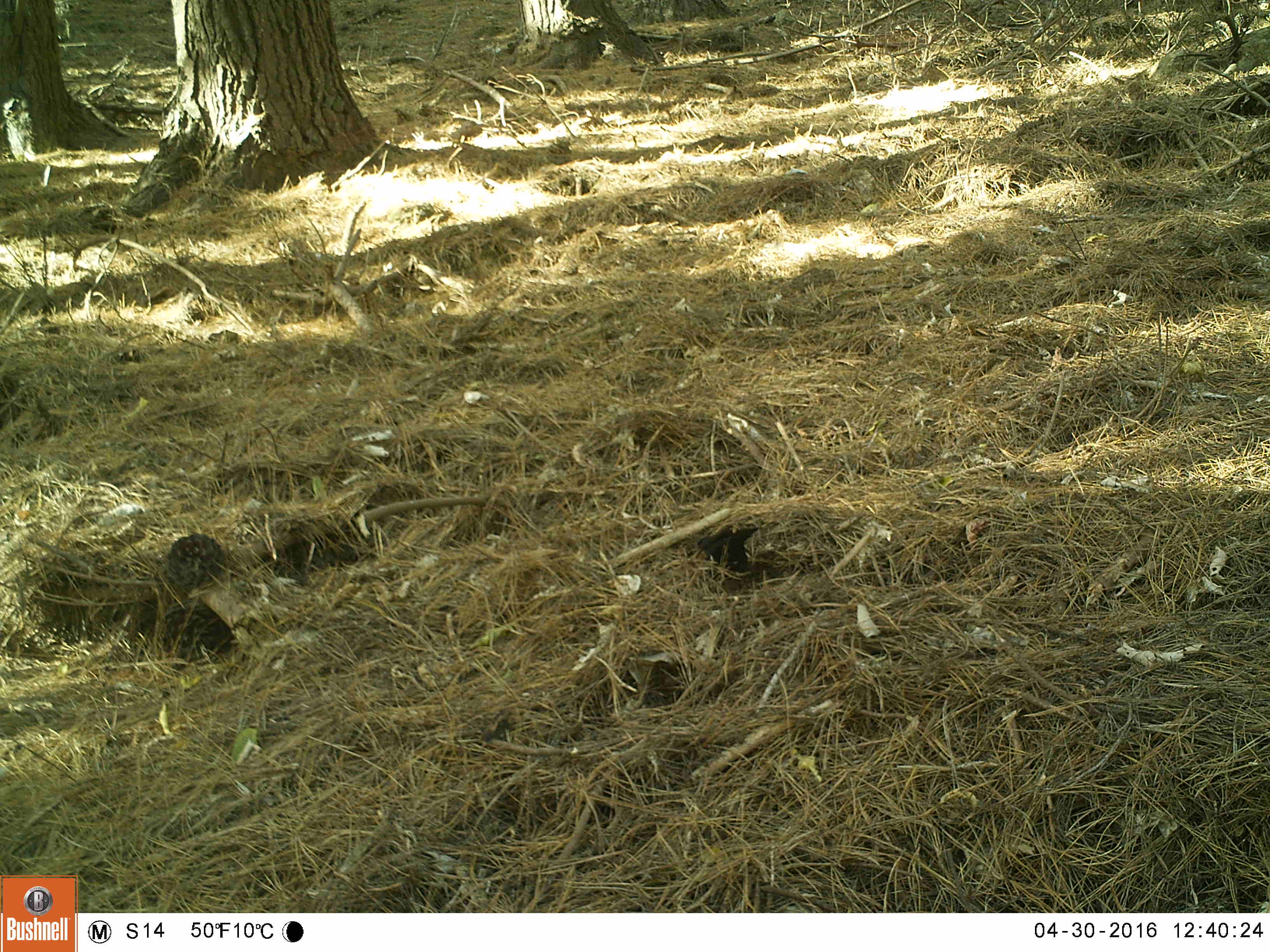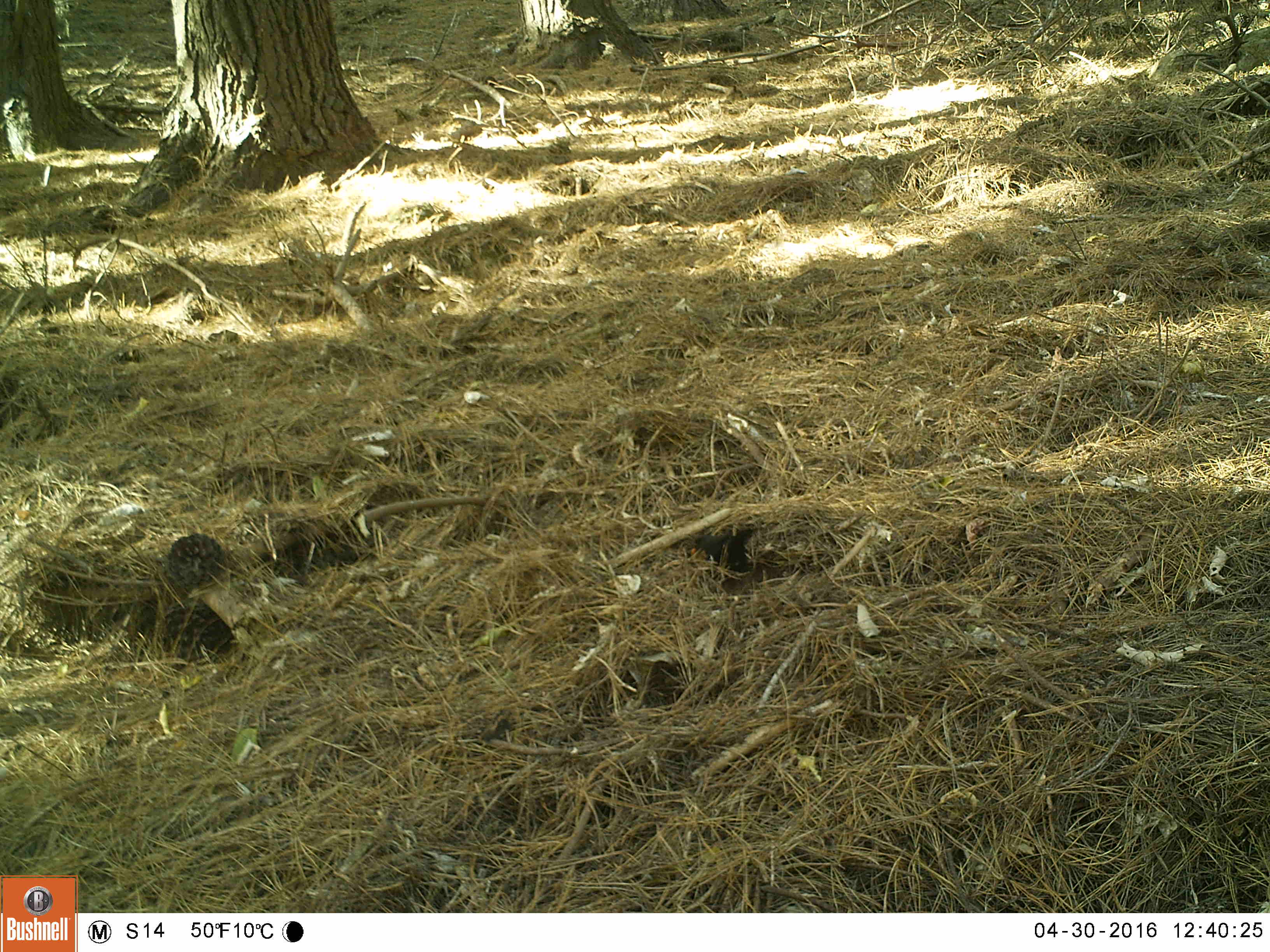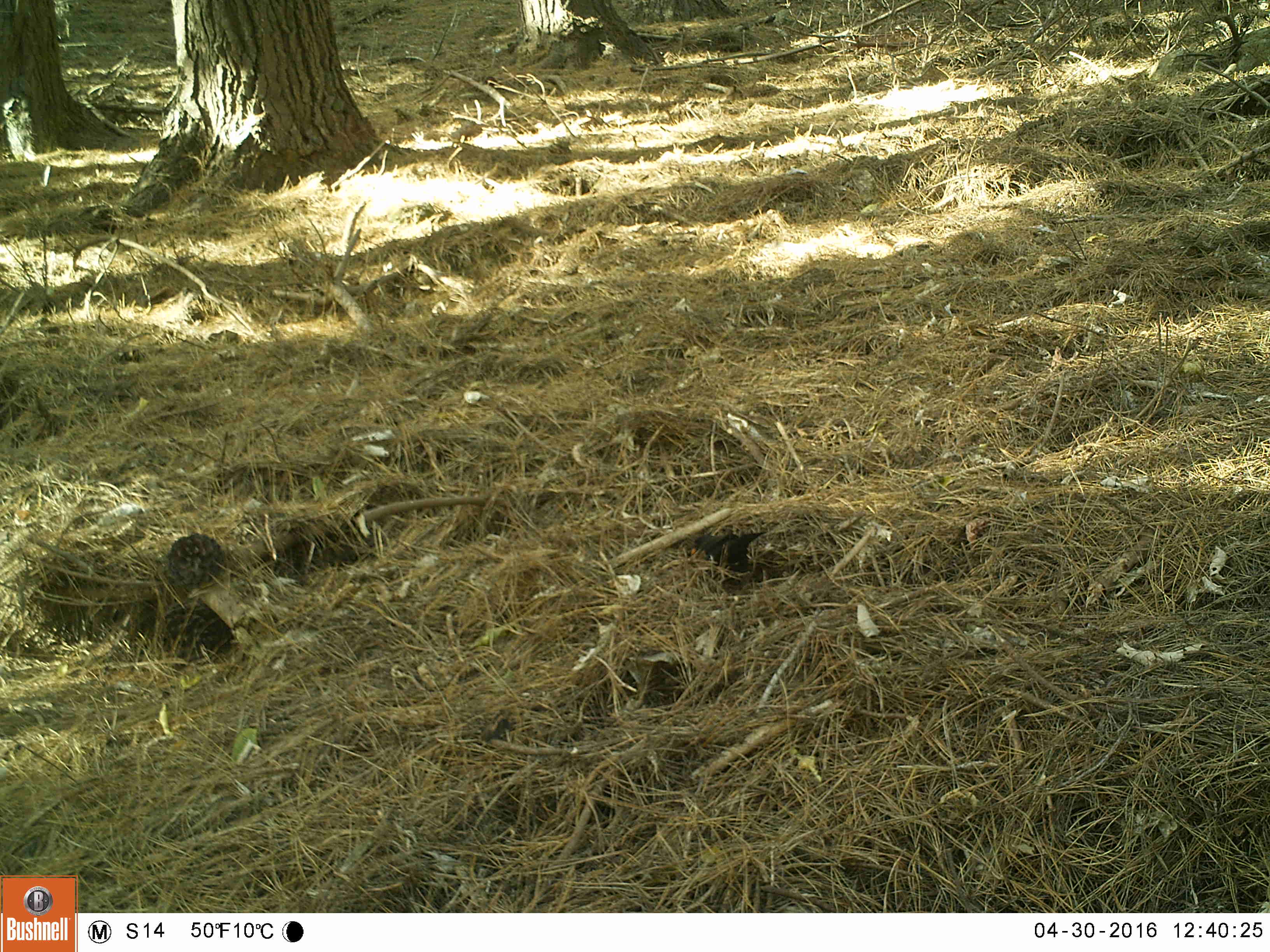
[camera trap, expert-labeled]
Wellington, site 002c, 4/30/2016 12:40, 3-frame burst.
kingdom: Animalia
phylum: Chordata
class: Aves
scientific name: Aves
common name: bird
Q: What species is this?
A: Bird (Aves).